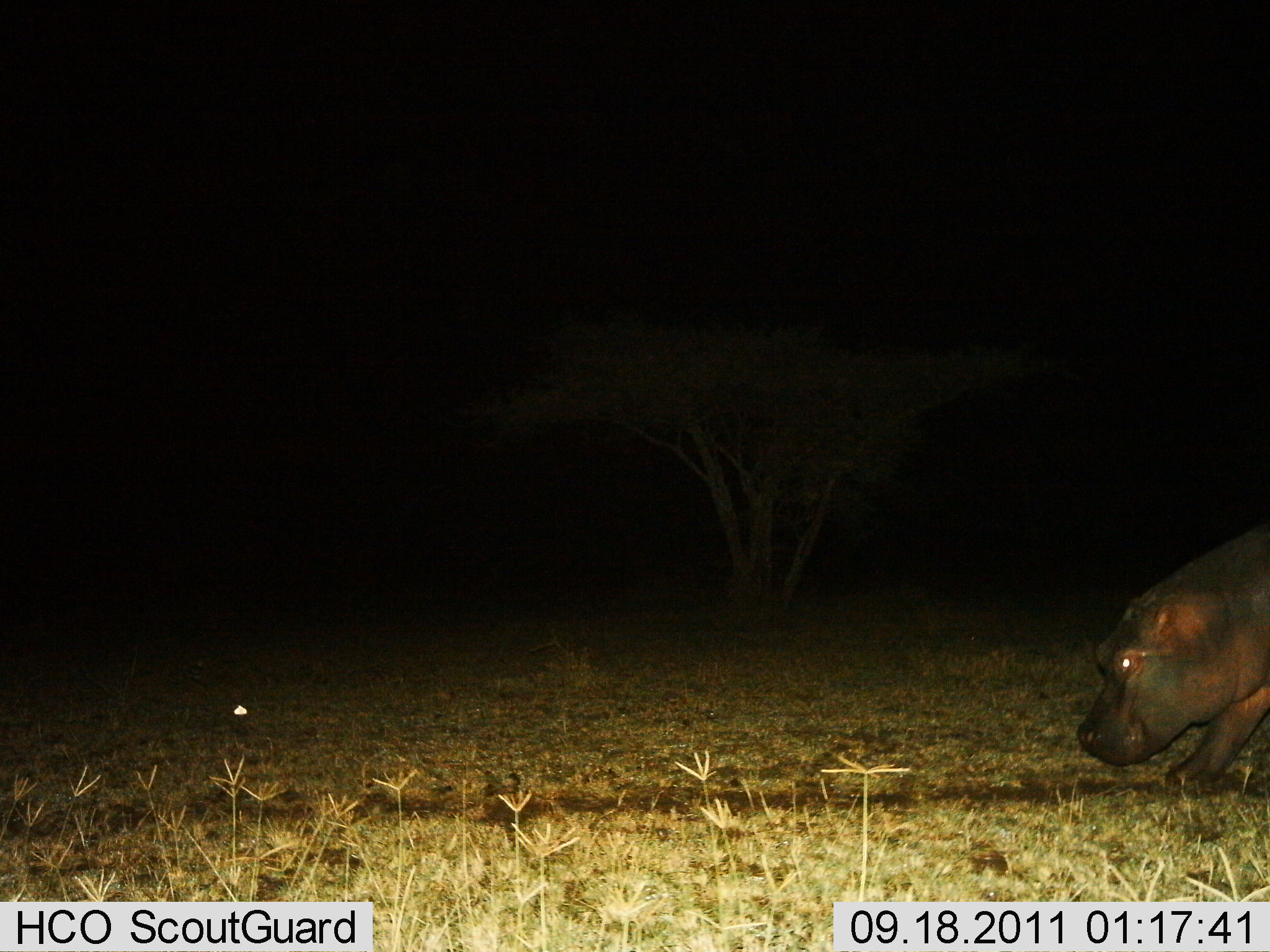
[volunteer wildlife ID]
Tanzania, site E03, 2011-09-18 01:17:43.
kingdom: Animalia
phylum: Chordata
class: Mammalia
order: Artiodactyla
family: Hippopotamidae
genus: Hippopotamus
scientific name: Hippopotamus amphibius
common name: hippopotamus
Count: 1.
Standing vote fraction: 18%.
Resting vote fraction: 0%.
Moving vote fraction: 91%.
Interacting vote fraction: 0%.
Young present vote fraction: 0%.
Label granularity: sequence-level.